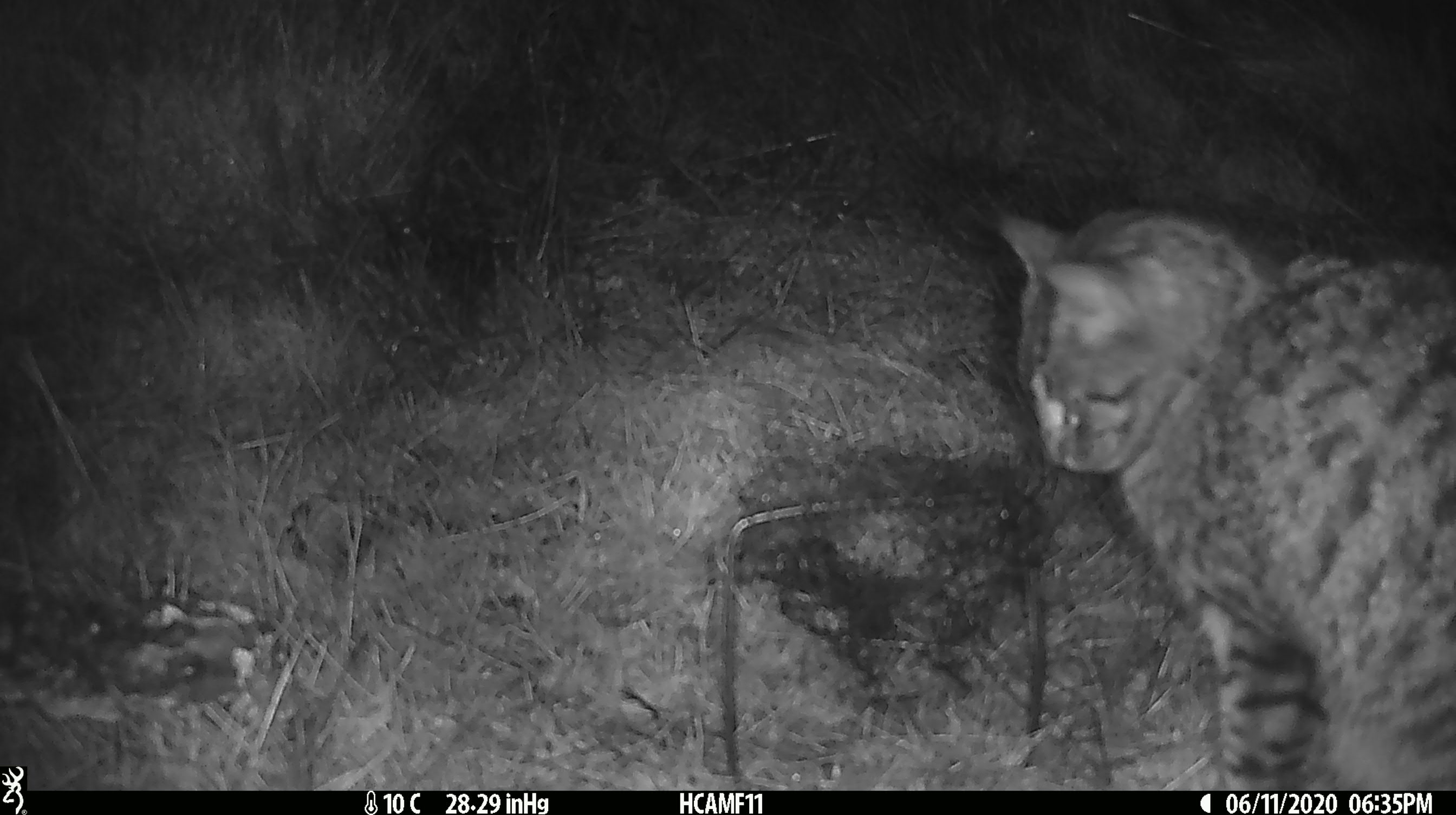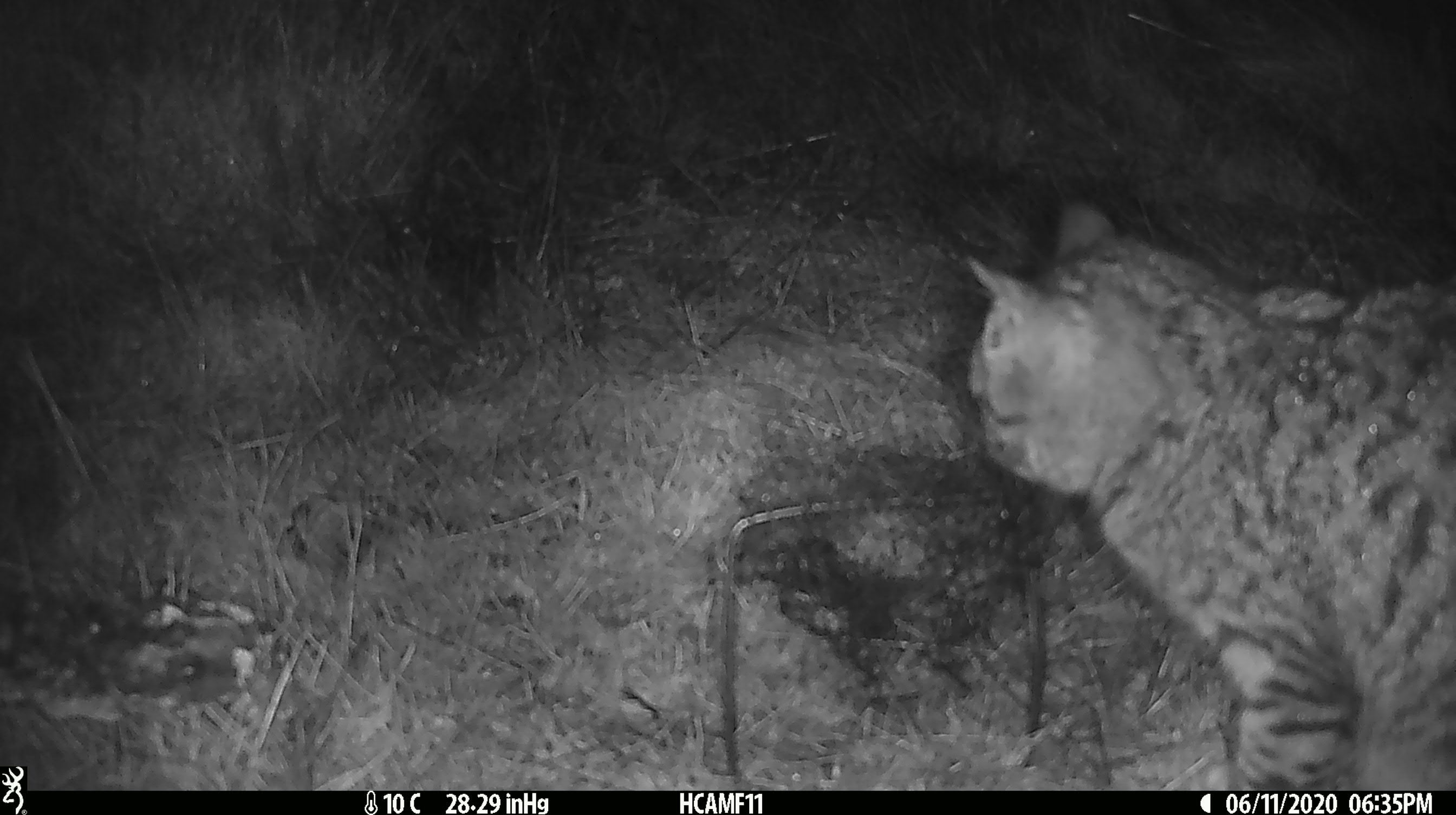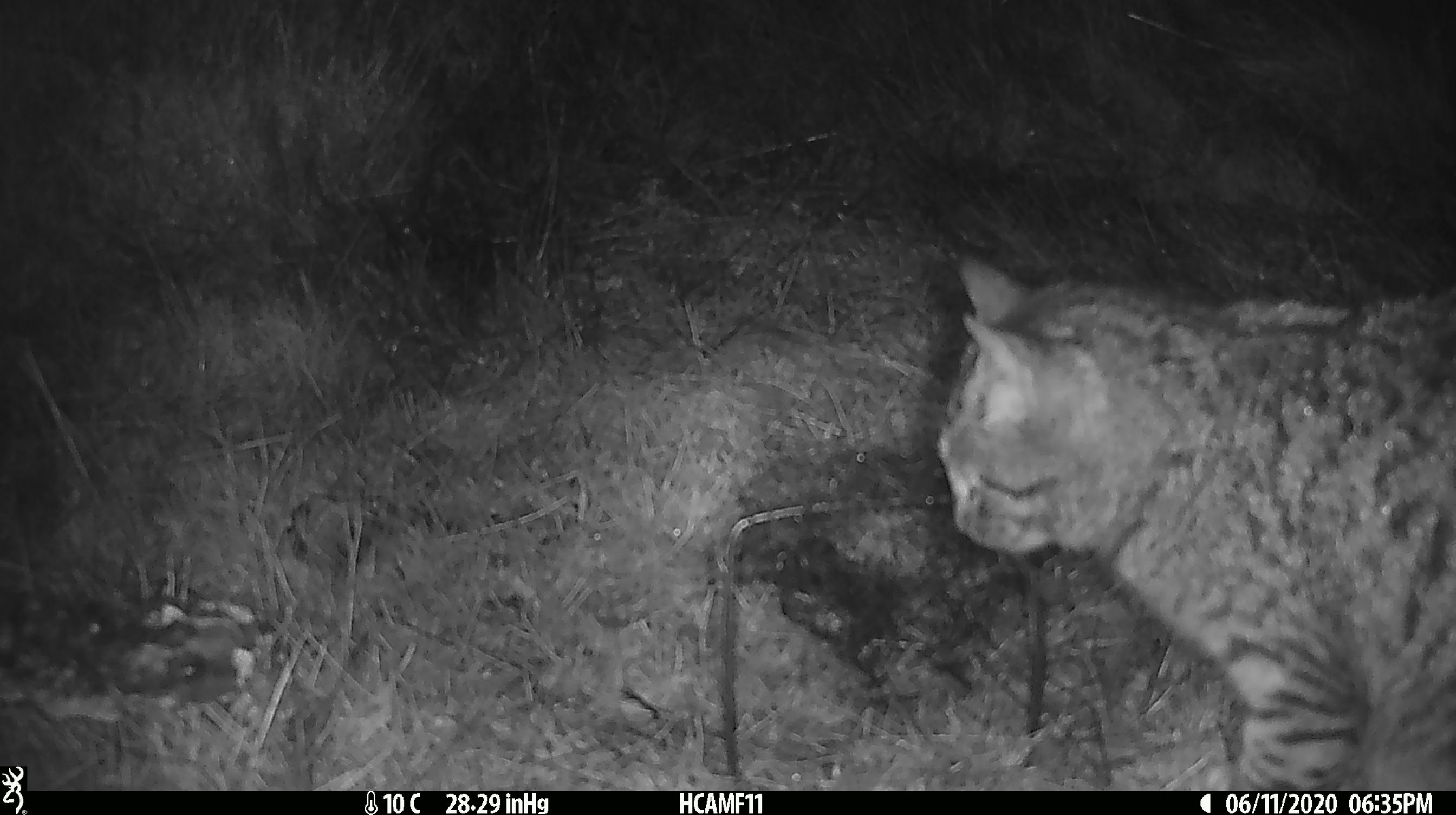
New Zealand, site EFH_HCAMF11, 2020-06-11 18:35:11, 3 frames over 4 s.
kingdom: Animalia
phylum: Chordata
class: Mammalia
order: Carnivora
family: Felidae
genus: Felis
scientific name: Felis catus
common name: domestic cat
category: cat